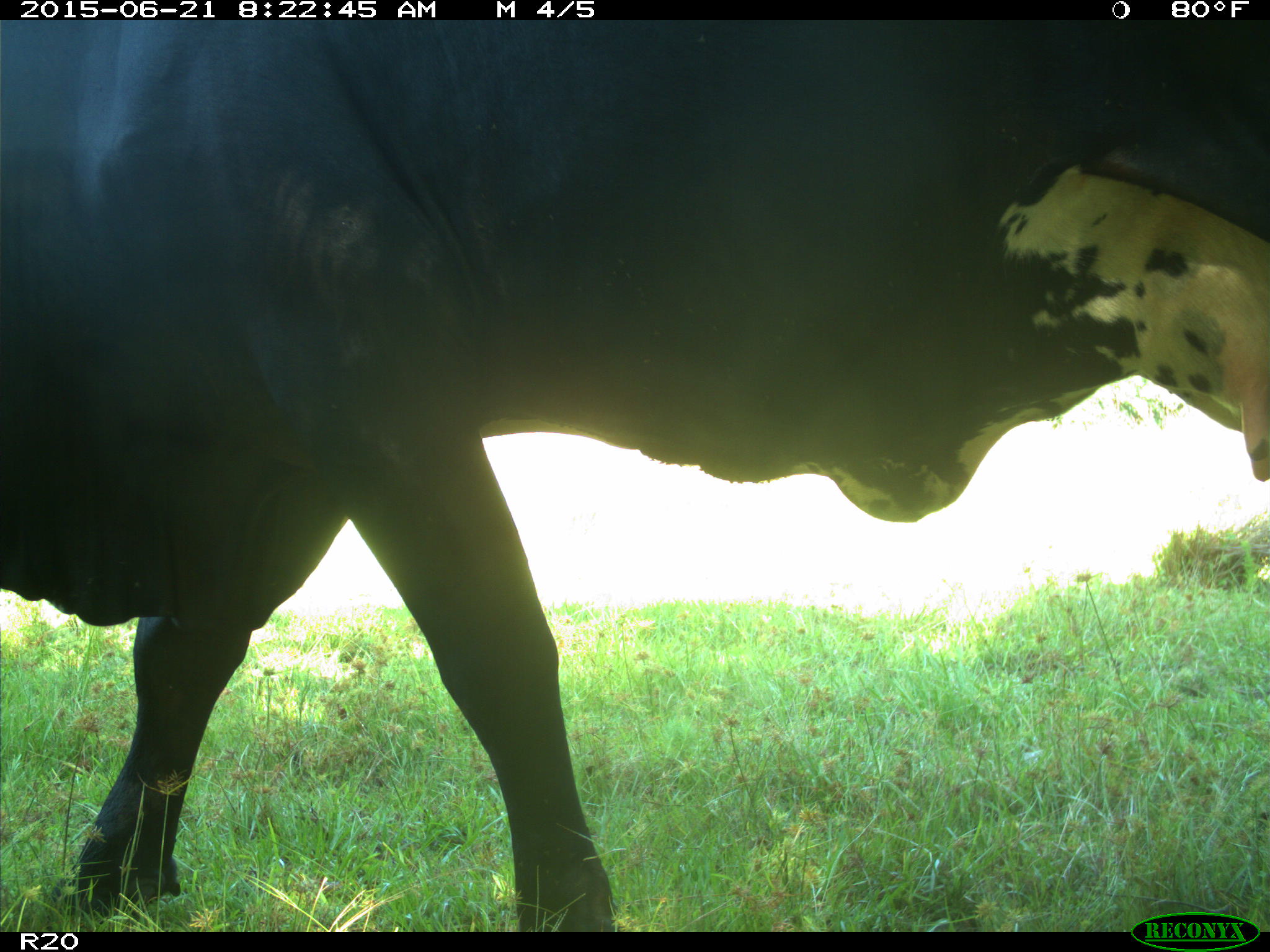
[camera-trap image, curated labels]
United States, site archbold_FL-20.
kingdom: Animalia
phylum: Chordata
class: Mammalia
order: Artiodactyla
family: Bovidae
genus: Bos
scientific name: Bos taurus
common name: domestic cow